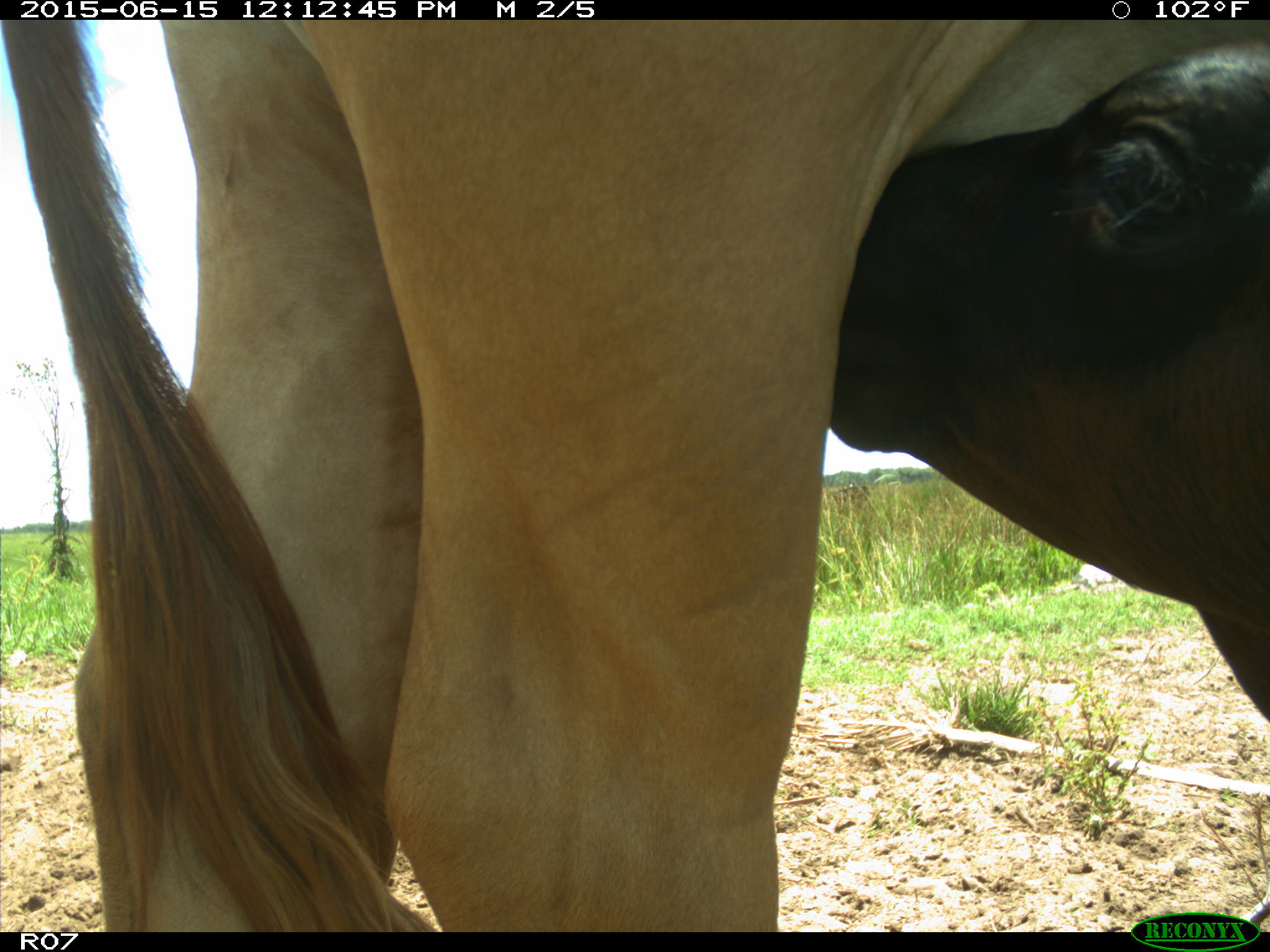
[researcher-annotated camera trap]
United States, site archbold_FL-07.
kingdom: Animalia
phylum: Chordata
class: Mammalia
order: Artiodactyla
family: Bovidae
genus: Bos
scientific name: Bos taurus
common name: domestic cow